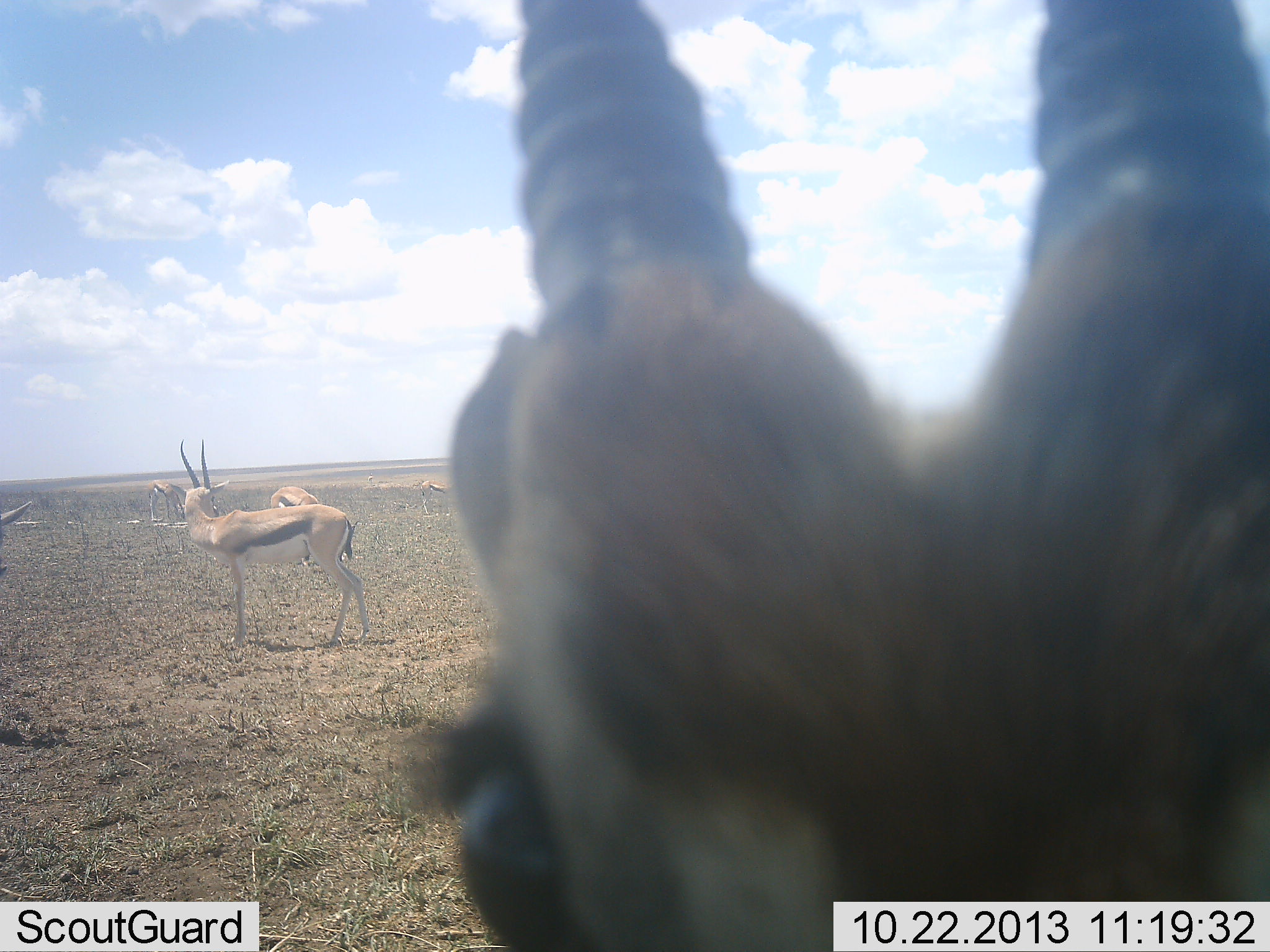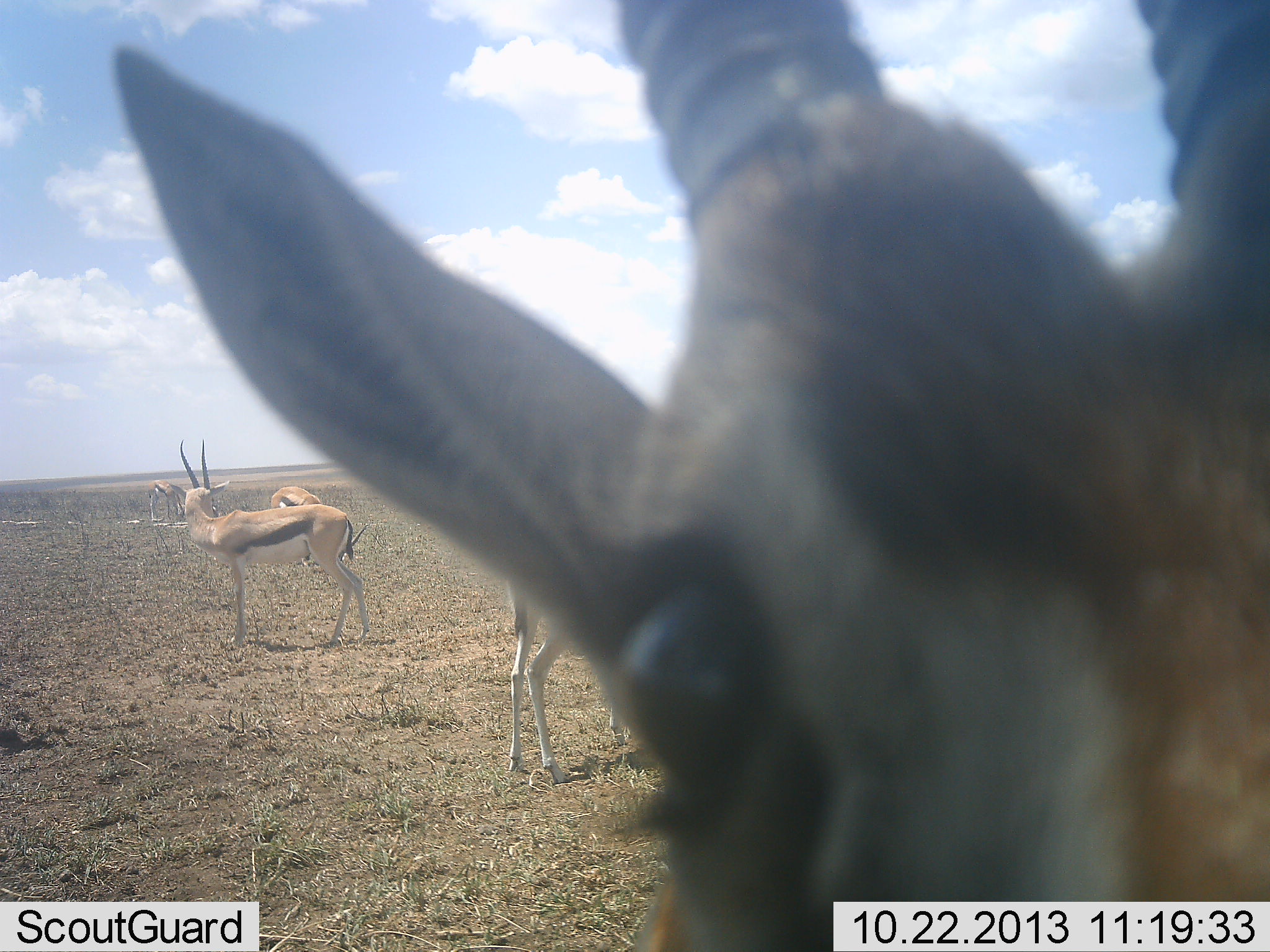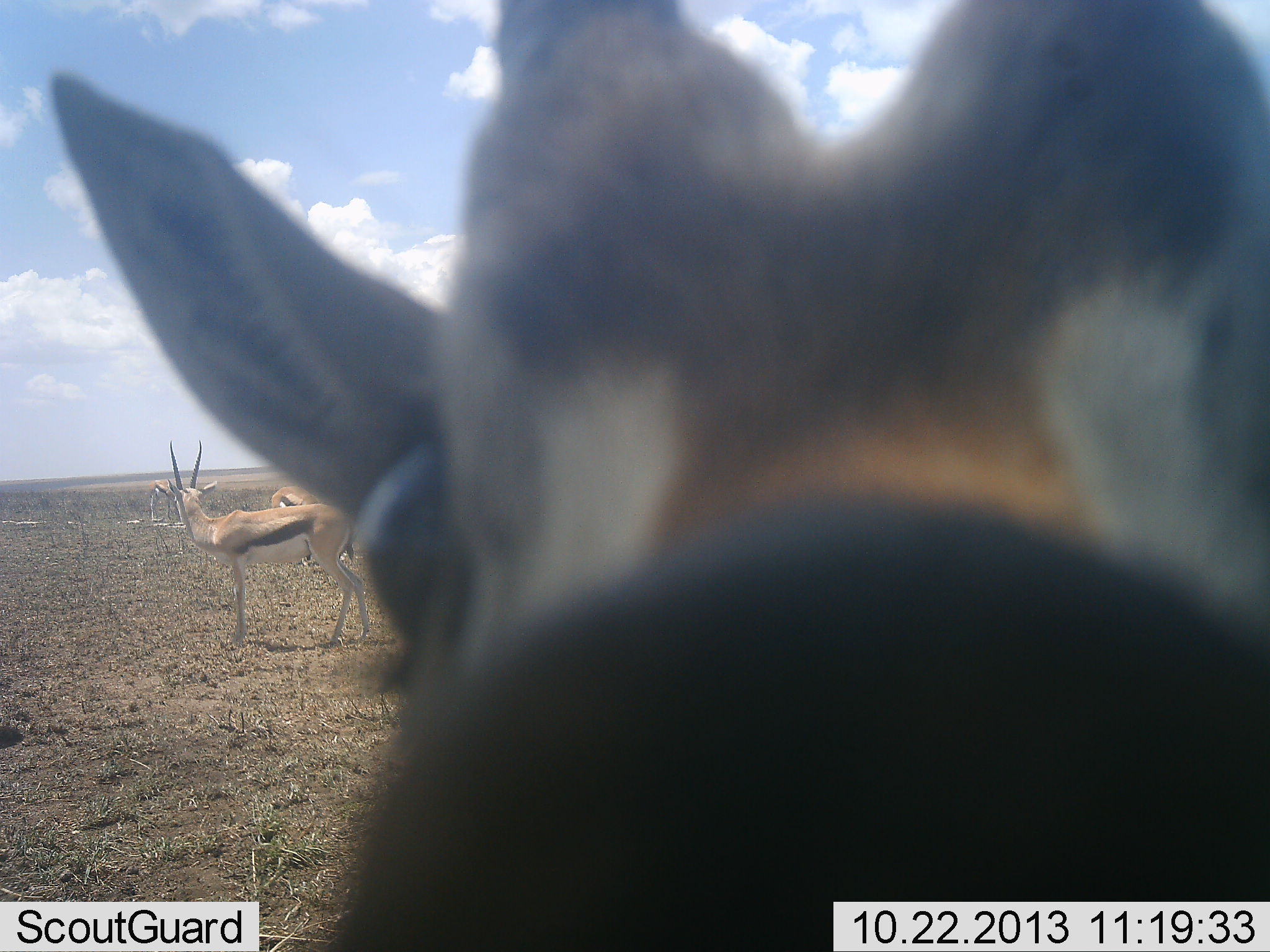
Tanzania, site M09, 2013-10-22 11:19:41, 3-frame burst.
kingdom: Animalia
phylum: Chordata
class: Mammalia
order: Artiodactyla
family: Bovidae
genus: Eudorcas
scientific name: Eudorcas thomsonii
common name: thomson's gazelle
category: gazellethomsons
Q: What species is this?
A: Gazellethomsons (thomson's gazelle) (Eudorcas thomsonii).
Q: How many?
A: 5.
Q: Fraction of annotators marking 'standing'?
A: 100%.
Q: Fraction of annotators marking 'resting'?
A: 0%.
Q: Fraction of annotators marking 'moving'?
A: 20%.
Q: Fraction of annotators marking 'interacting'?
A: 20%.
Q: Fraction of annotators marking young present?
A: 0%.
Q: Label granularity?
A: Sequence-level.